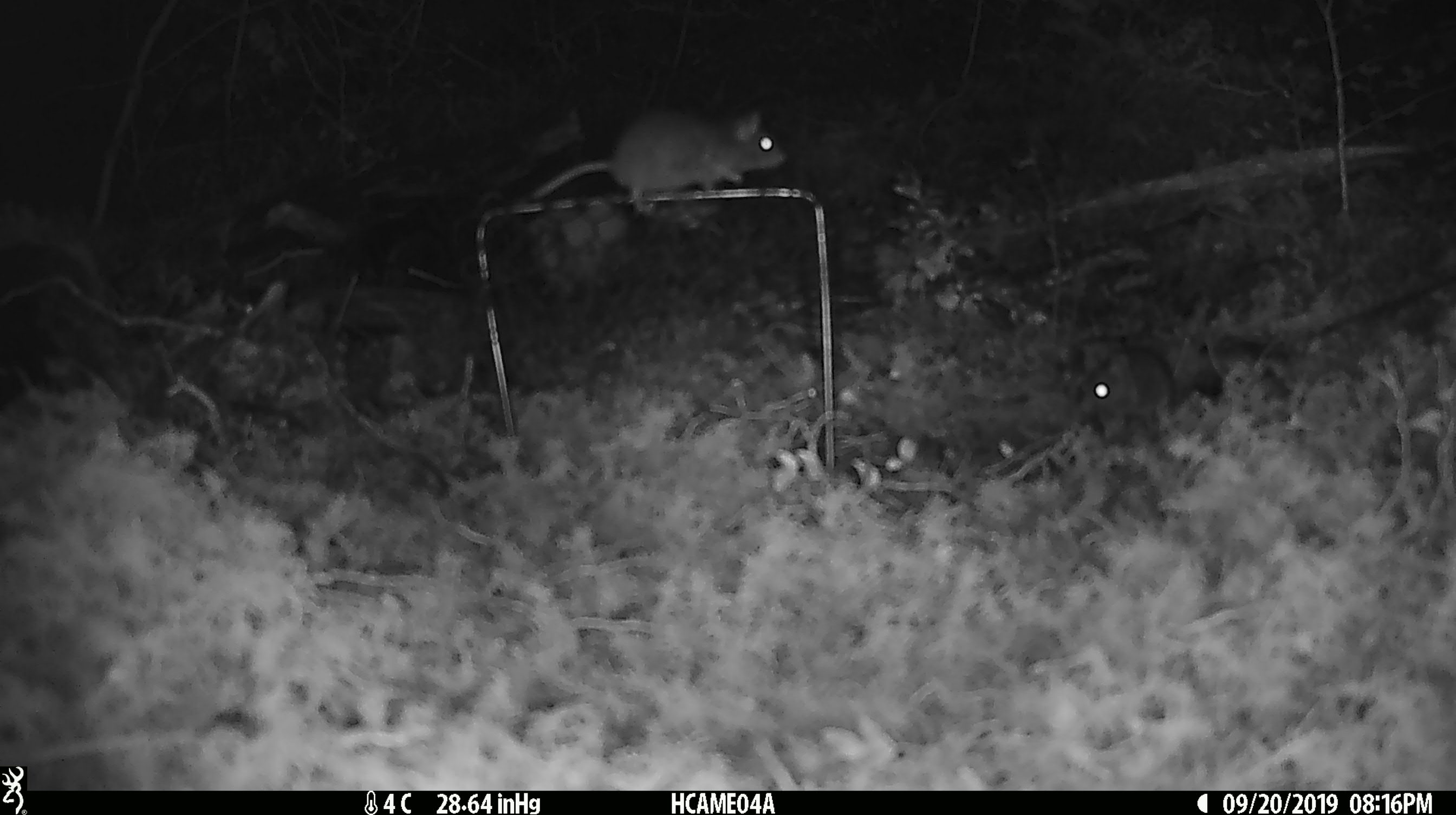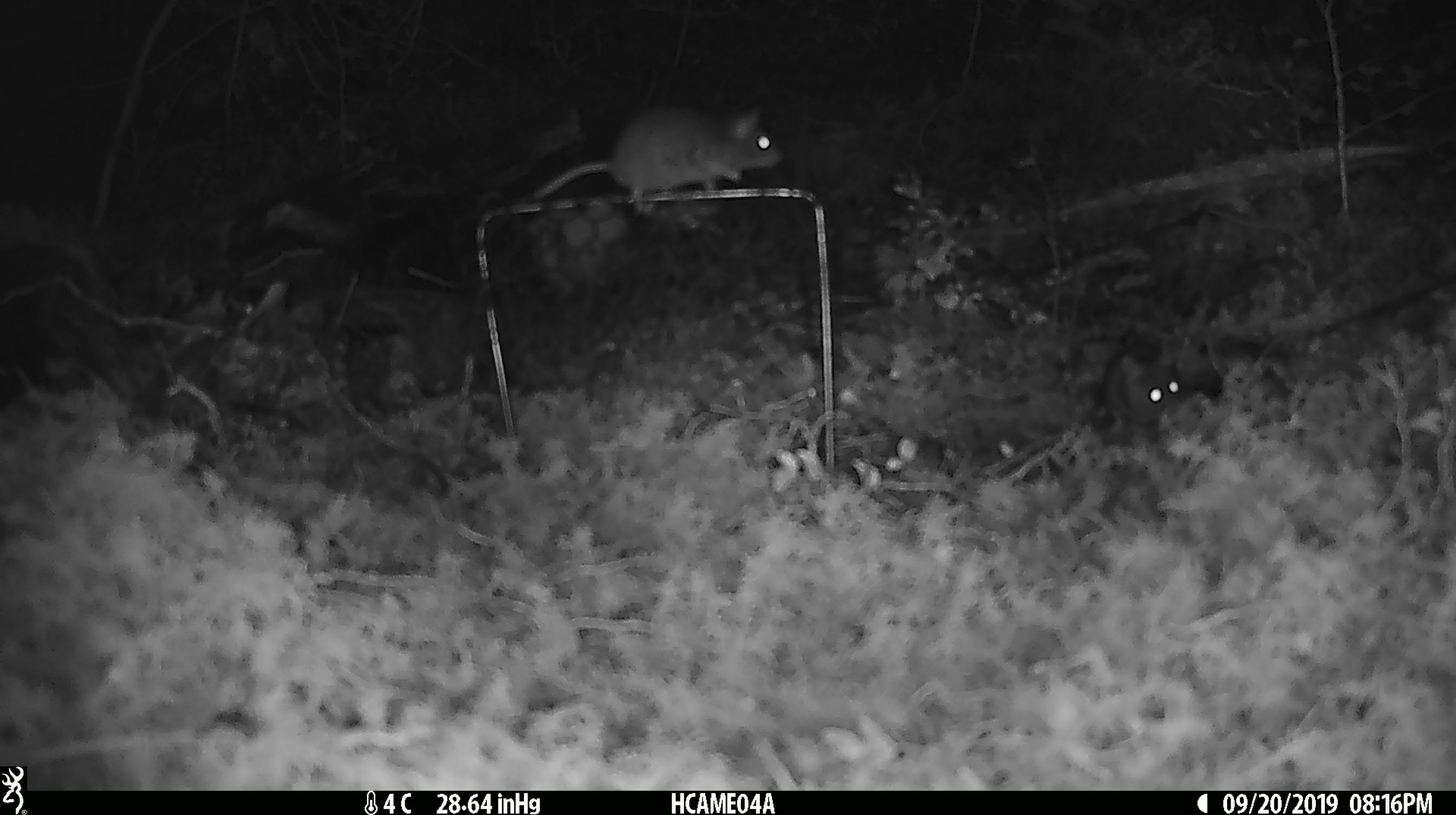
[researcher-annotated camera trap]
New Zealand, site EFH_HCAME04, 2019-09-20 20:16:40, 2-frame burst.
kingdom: Animalia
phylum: Chordata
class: Mammalia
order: Rodentia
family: Muridae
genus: Mus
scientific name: Mus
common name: mouse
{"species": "mouse (Mus)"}